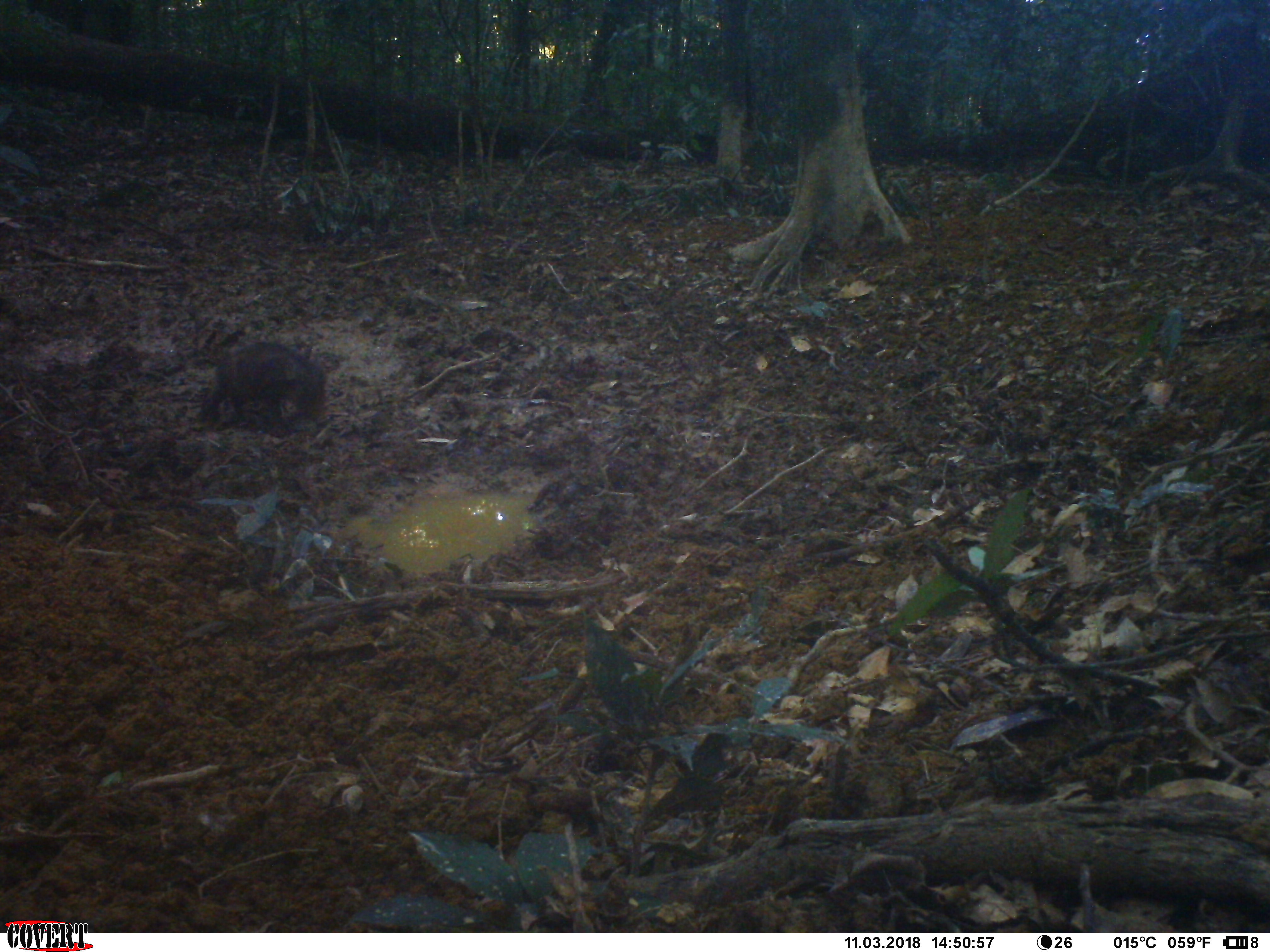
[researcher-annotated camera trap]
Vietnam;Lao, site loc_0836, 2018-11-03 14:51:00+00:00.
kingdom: Animalia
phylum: Chordata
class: Mammalia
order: Artiodactyla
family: Suidae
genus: Sus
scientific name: Sus scrofa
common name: eurasian wild pig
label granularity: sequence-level